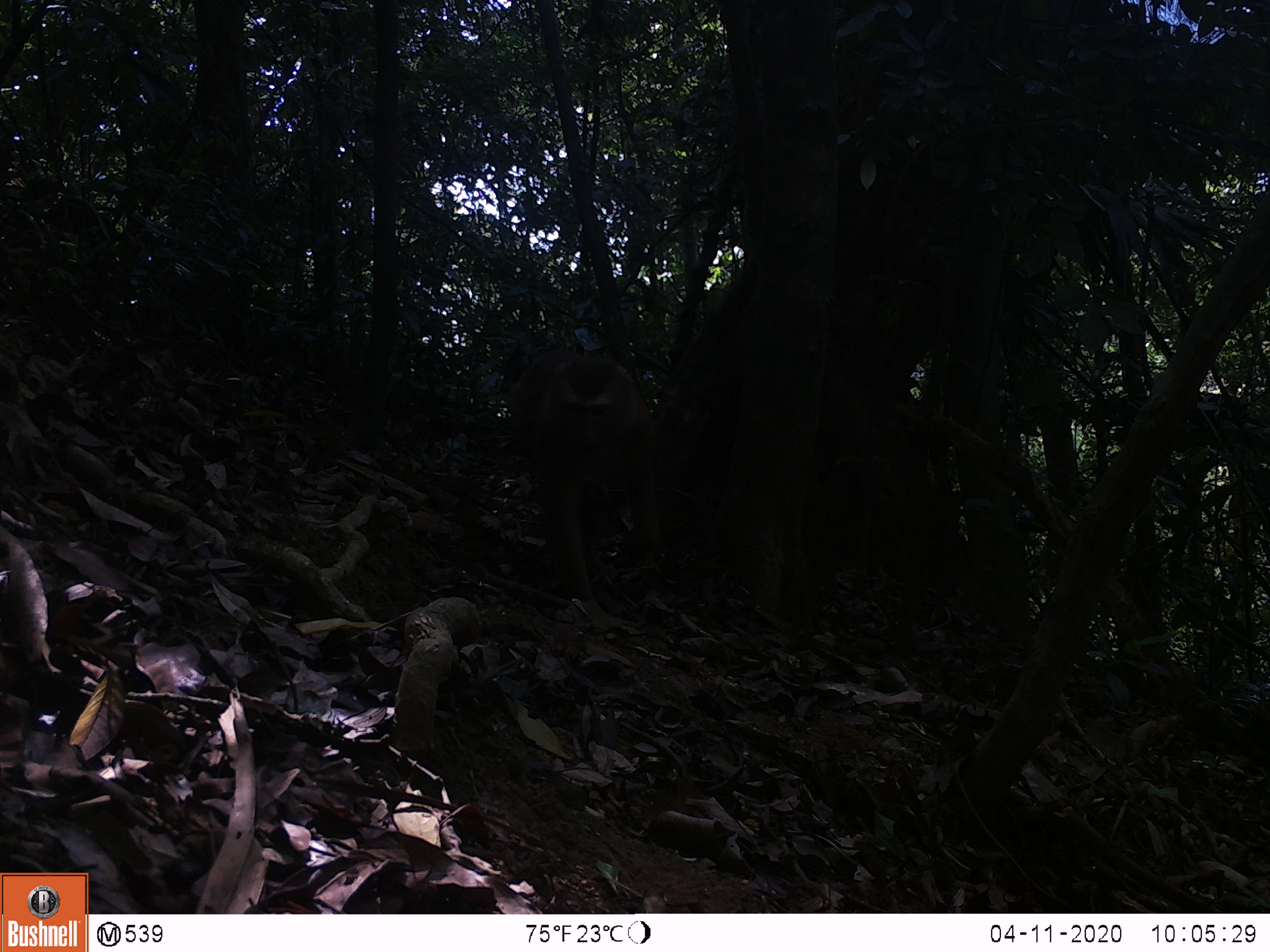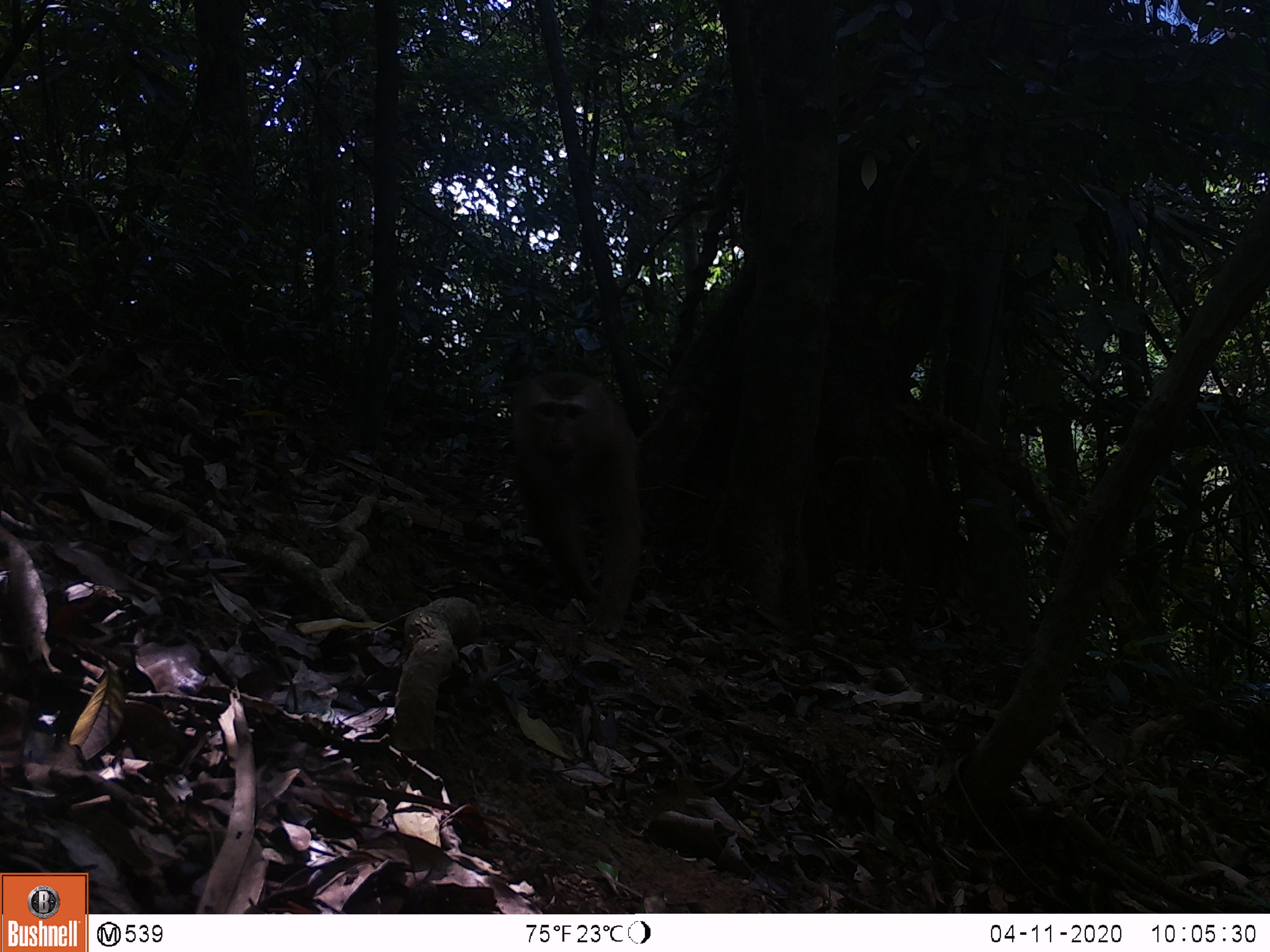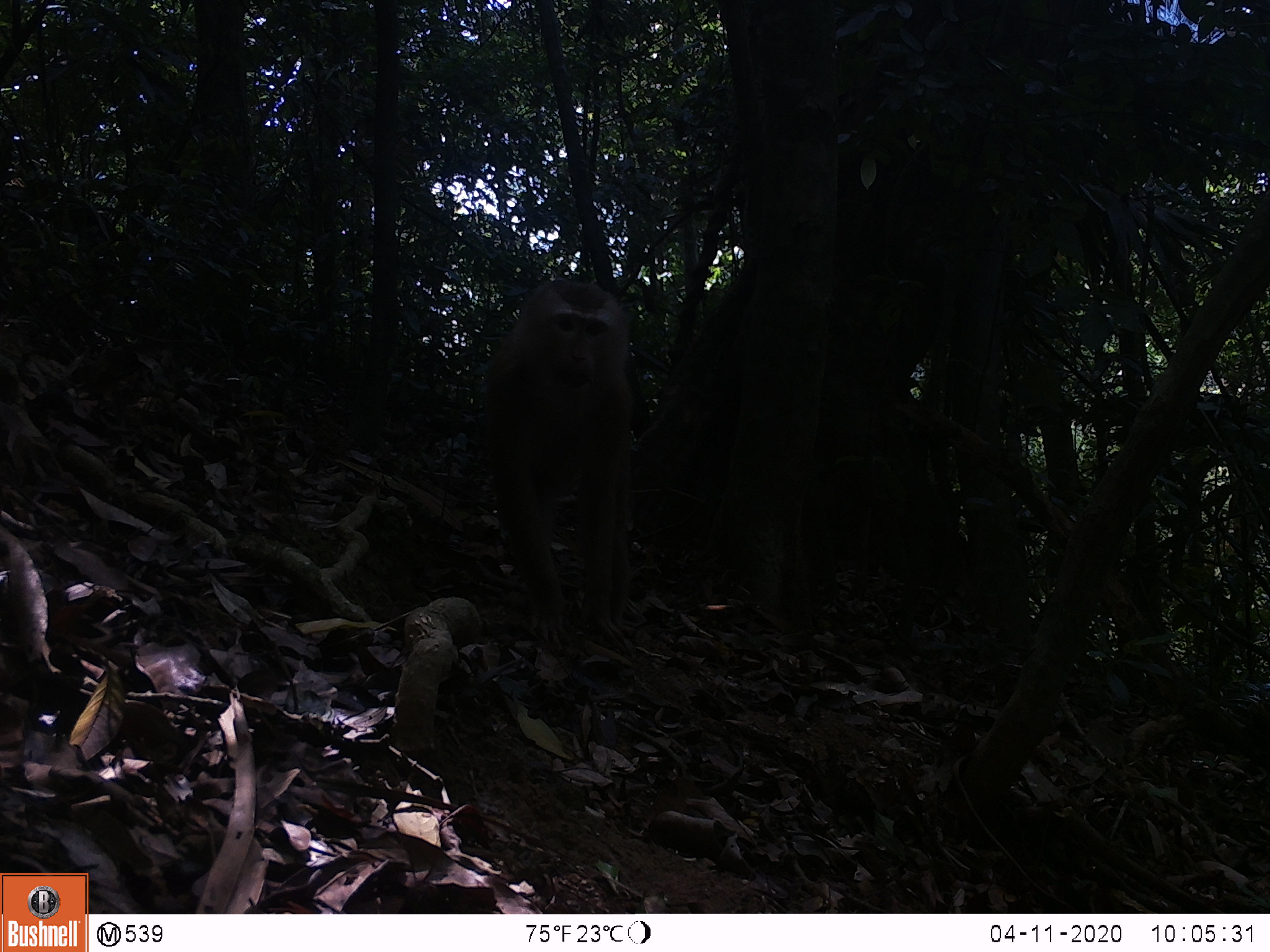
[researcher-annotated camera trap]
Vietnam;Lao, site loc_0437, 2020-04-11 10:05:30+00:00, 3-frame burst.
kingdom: Animalia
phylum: Chordata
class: Mammalia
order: Primates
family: Cercopithecidae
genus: Macaca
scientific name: Macaca nemestrina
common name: pig-tailed macaque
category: pig tailed macaque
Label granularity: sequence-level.